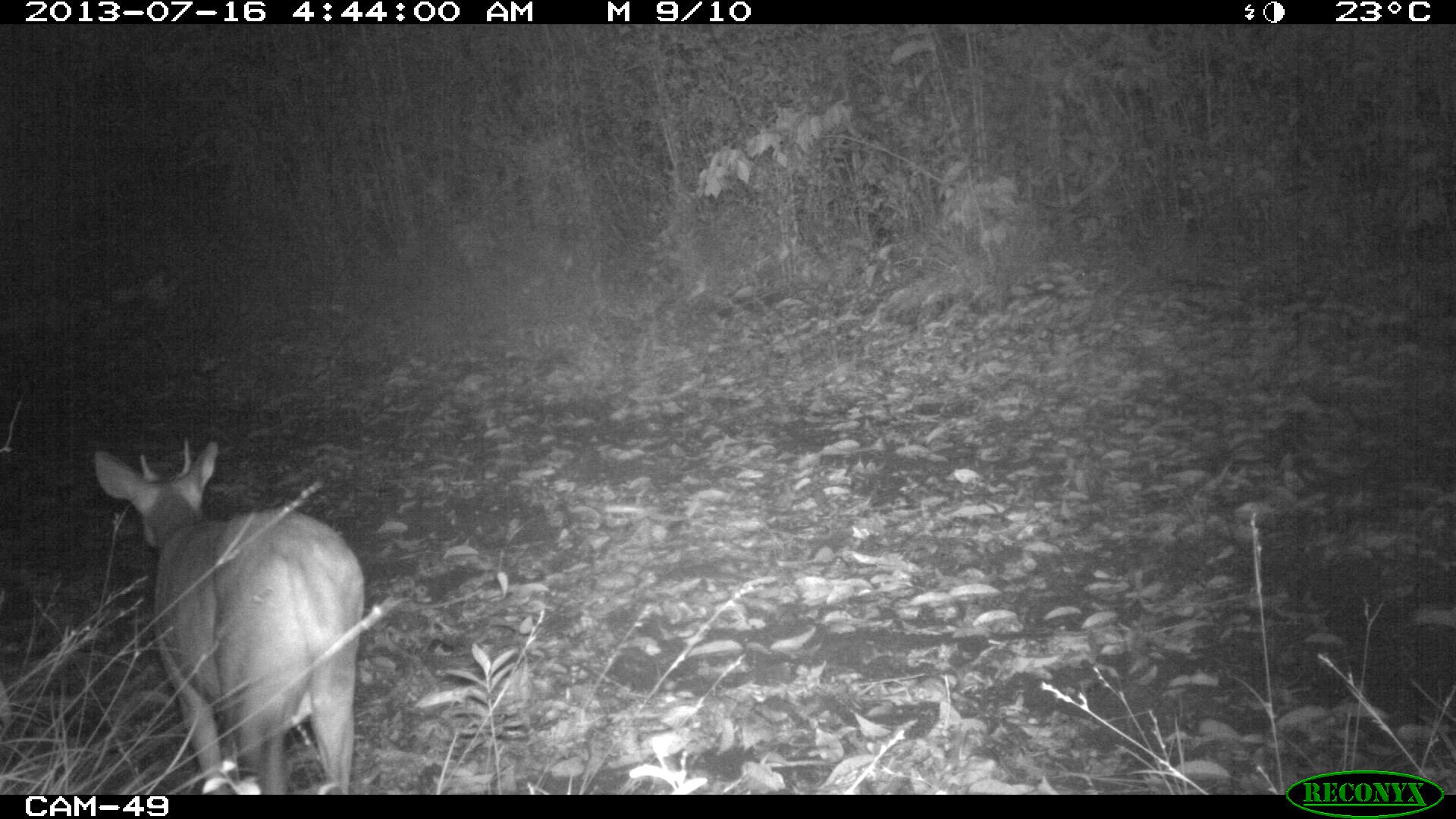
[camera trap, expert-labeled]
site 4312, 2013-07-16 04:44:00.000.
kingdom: Animalia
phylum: Chordata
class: Mammalia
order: Artiodactyla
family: Cervidae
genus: Mazama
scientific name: Mazama temama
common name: central american red brocket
Mazama temama (central american red brocket), count 1, sex male.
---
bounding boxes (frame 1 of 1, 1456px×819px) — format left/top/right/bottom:
mazama temama: 88/438/367/795